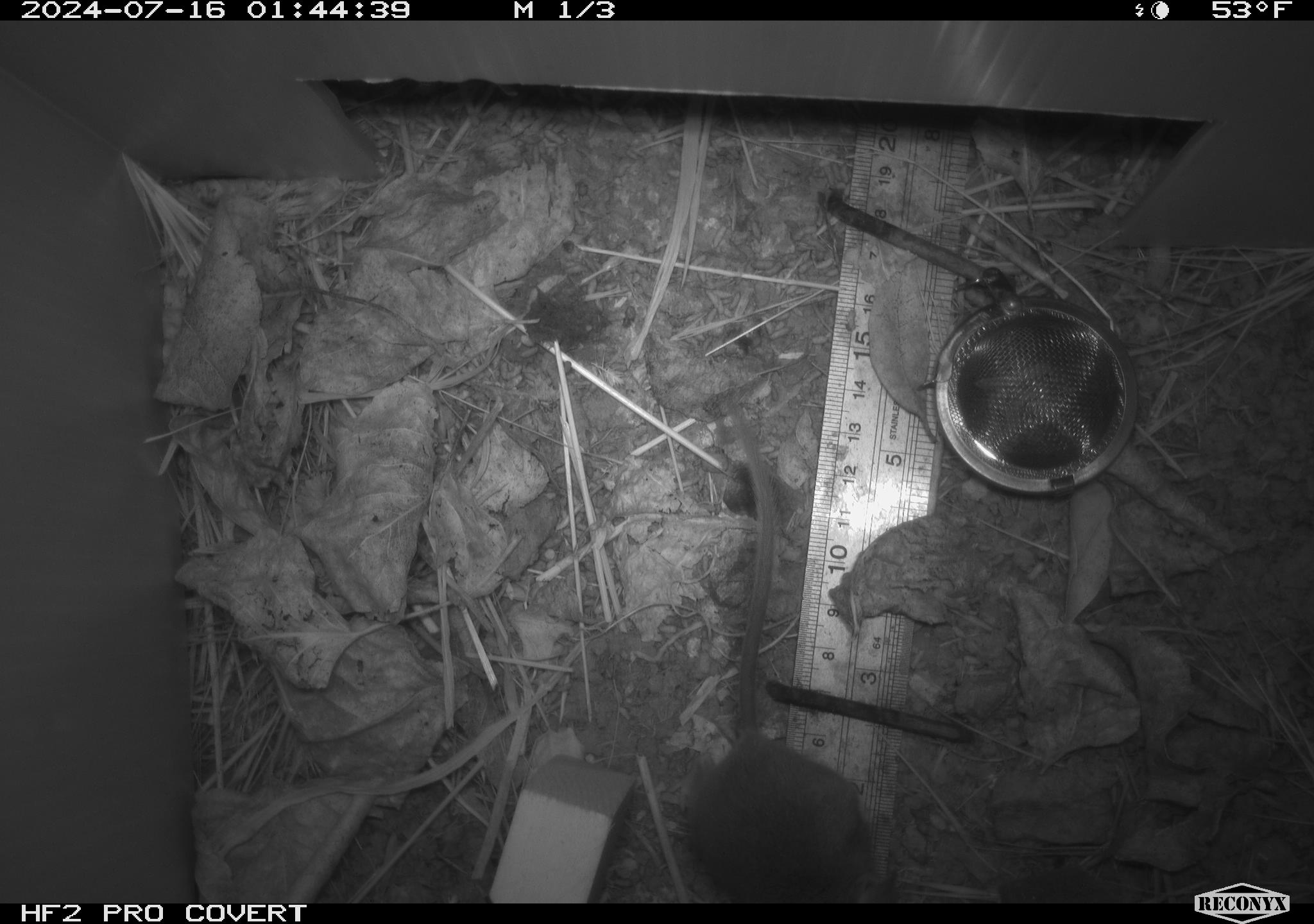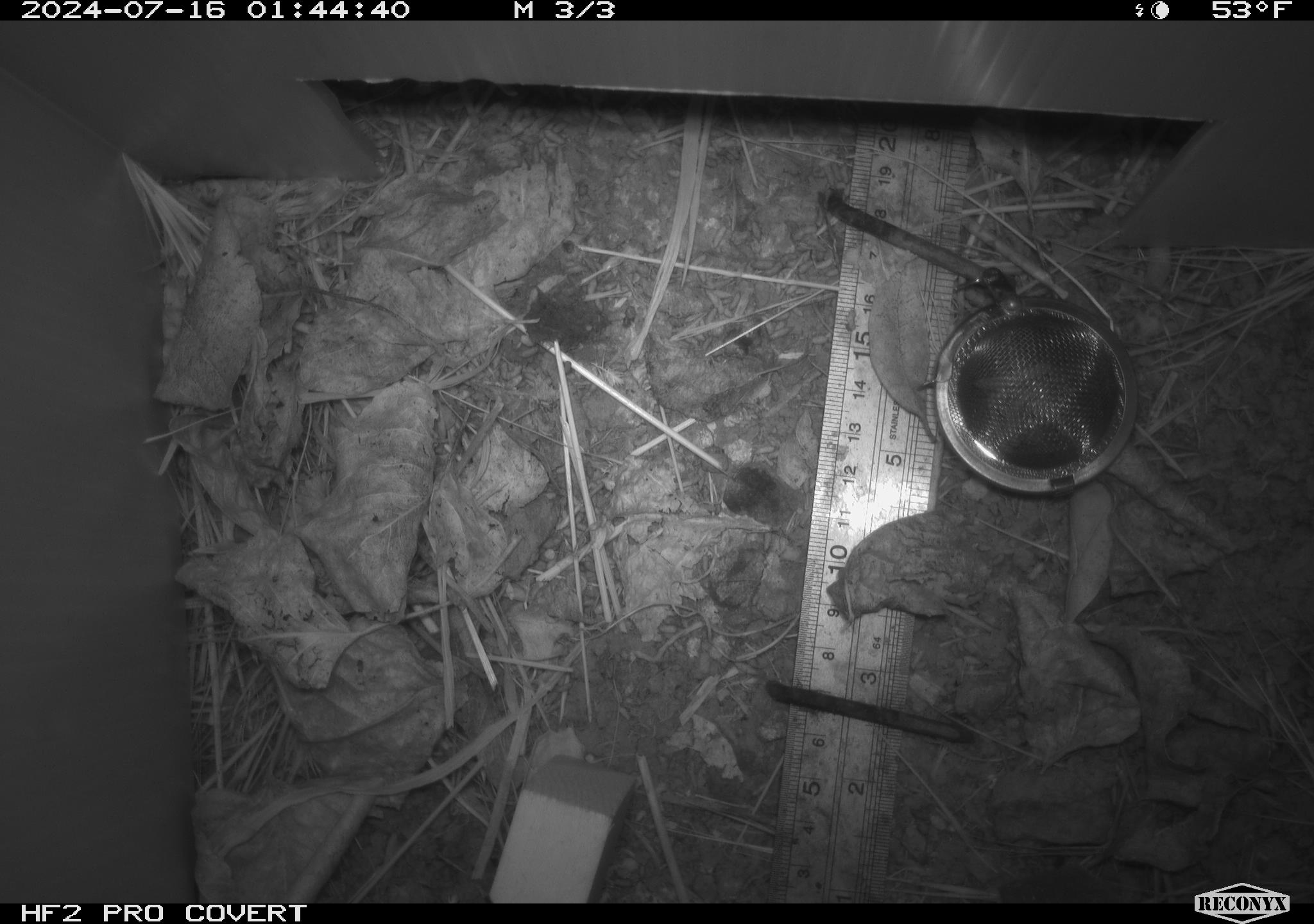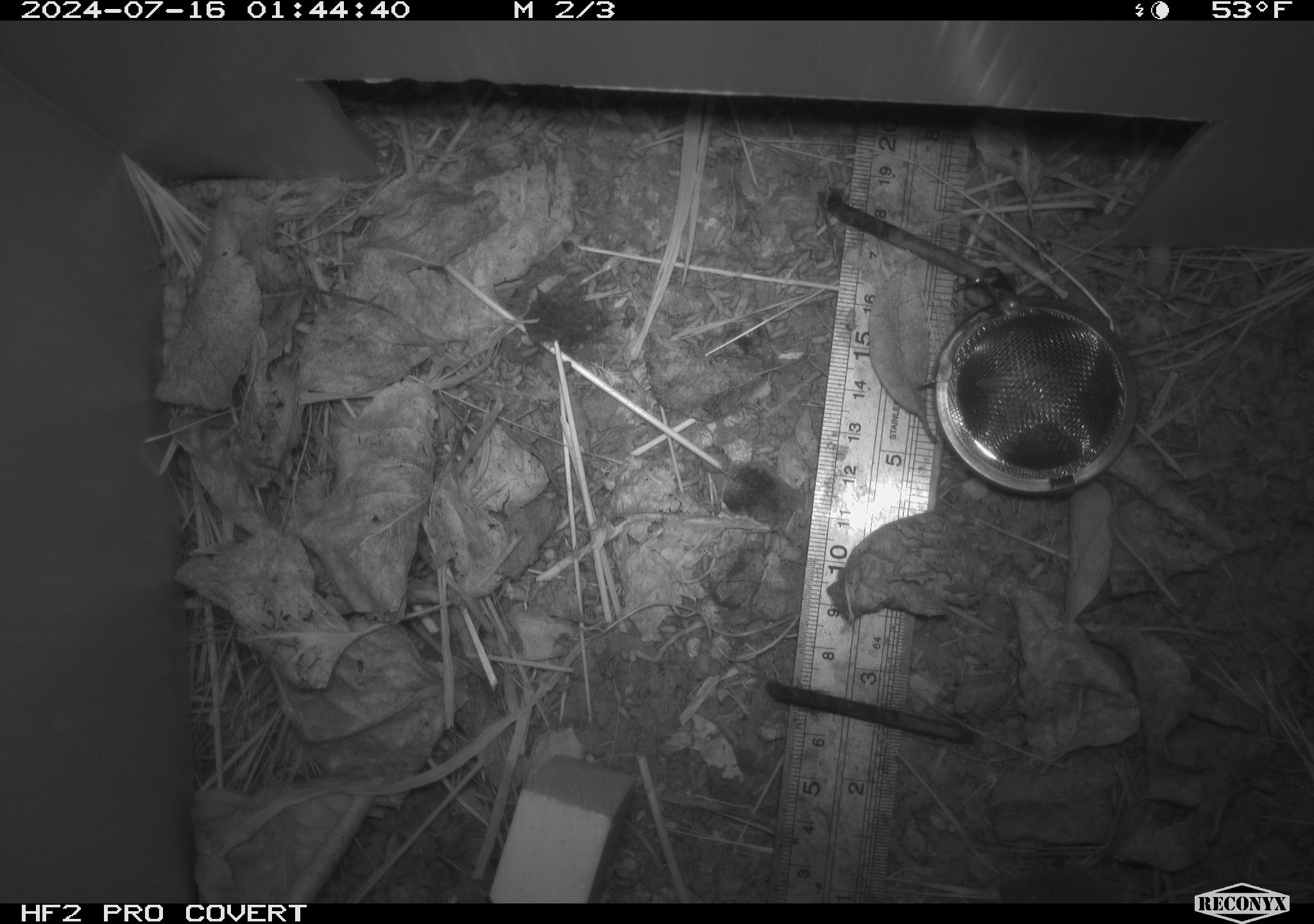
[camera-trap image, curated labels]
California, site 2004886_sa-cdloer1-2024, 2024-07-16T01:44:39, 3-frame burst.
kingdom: Animalia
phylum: Chordata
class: Mammalia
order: Rodentia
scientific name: Rodentia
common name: mouse species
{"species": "mouse species (Rodentia)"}